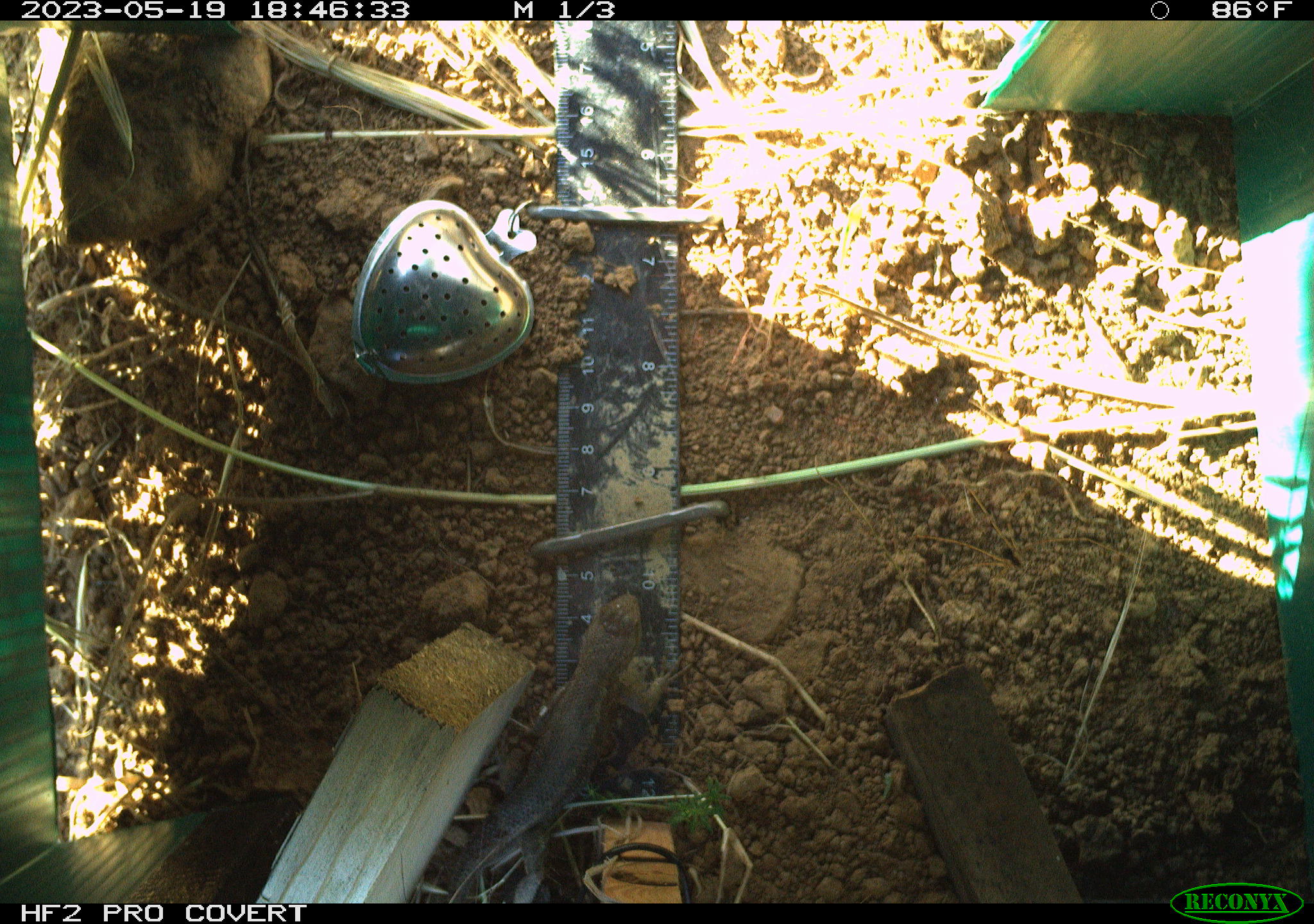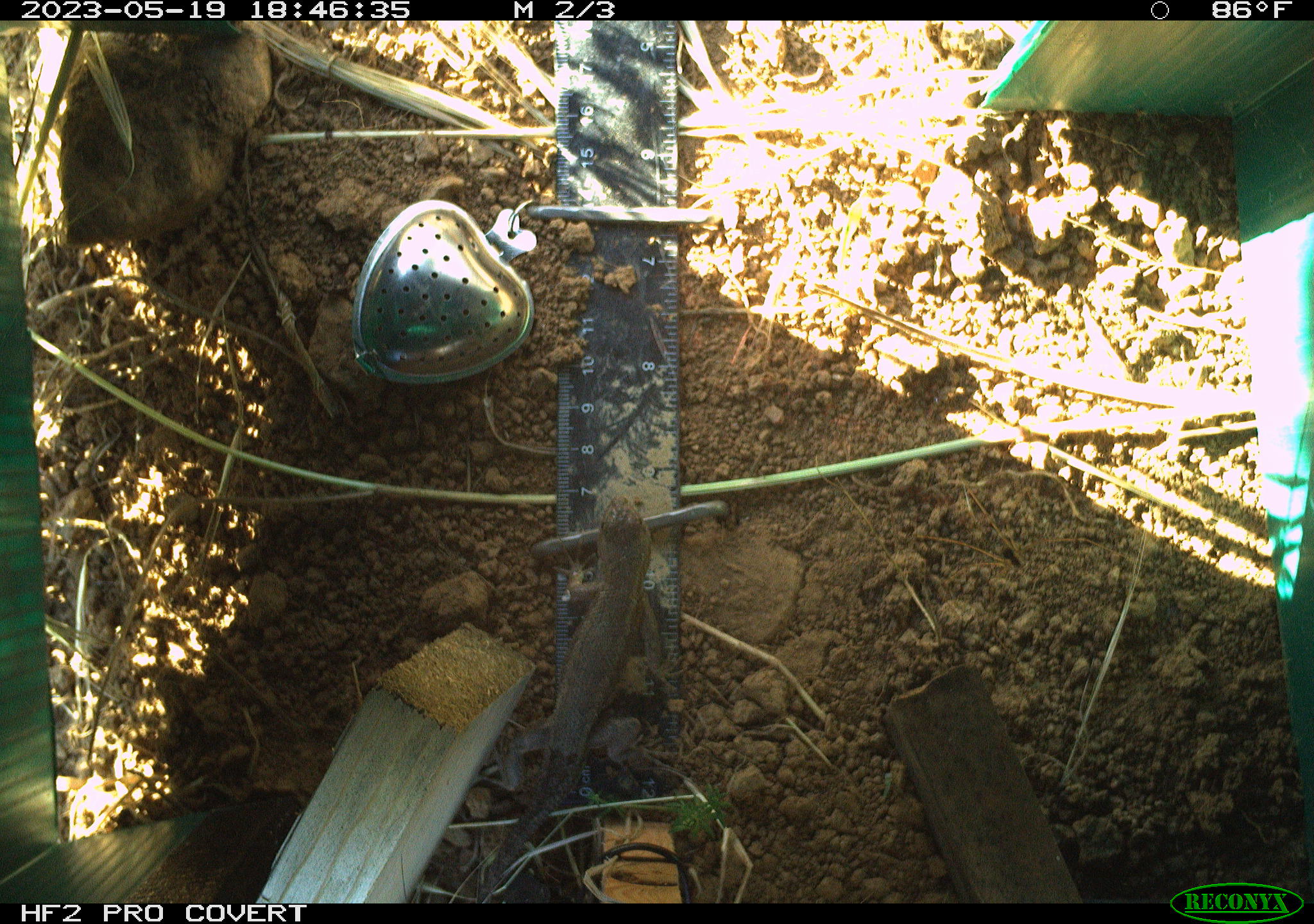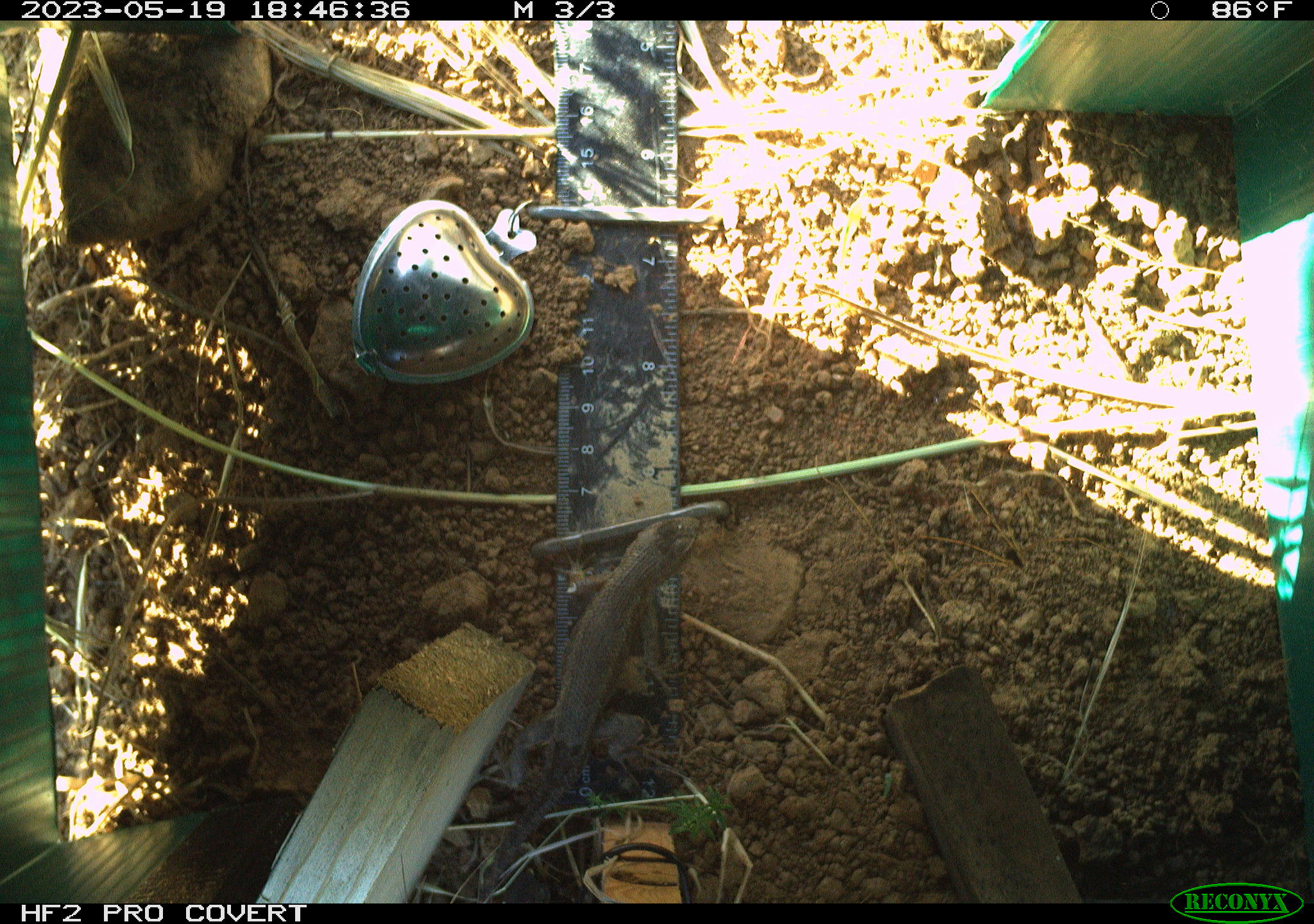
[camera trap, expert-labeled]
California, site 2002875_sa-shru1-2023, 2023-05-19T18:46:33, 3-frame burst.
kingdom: Animalia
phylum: Chordata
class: Reptilia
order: Squamata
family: Phrynosomatidae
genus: Sceloporus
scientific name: Sceloporus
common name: spiny lizards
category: sceloporus species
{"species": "sceloporus species (spiny lizards) (Sceloporus)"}